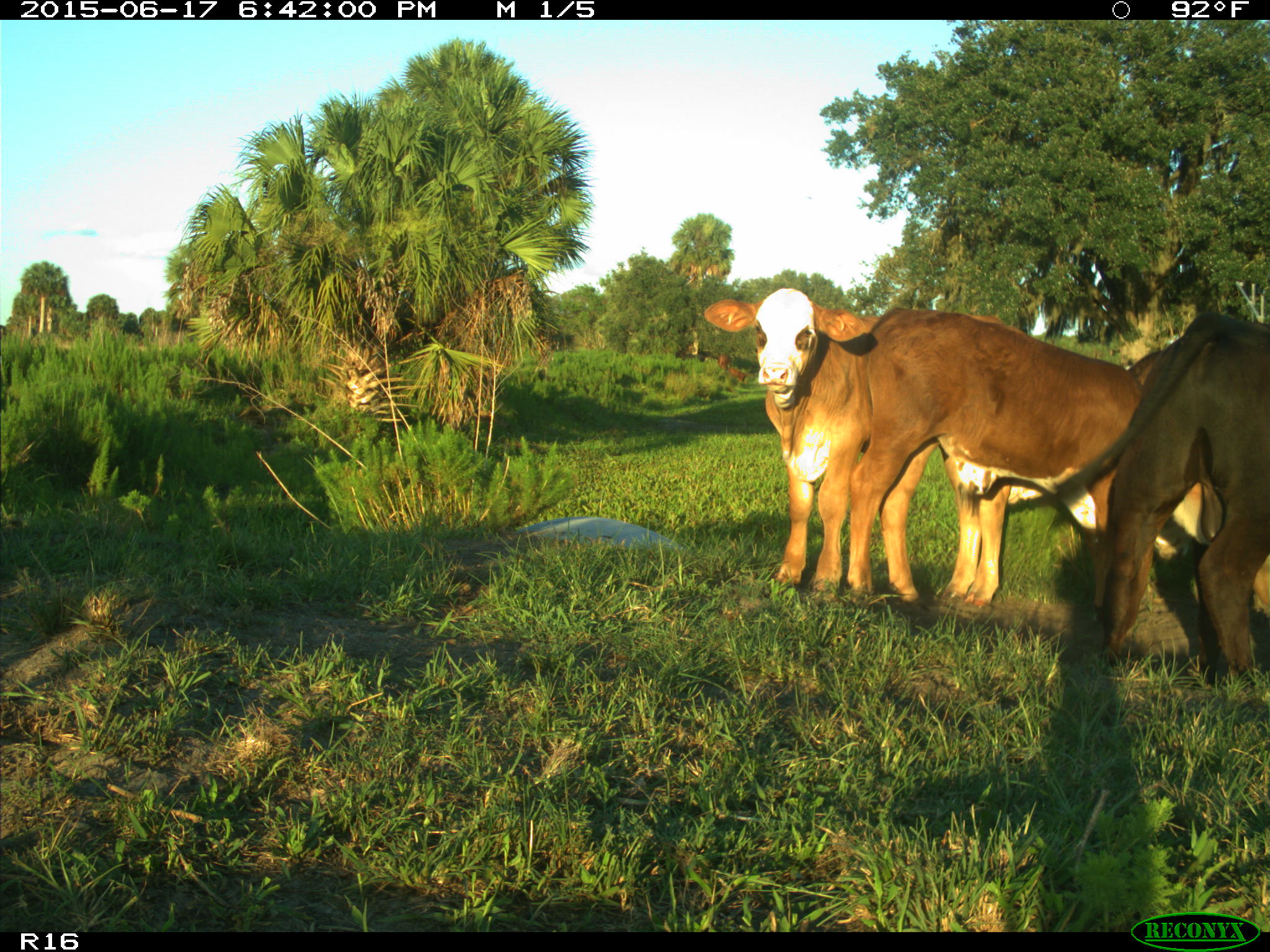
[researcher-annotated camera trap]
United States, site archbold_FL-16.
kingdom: Animalia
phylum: Chordata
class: Mammalia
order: Artiodactyla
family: Bovidae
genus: Bos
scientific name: Bos taurus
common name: domestic cow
Bos taurus (domestic cow).